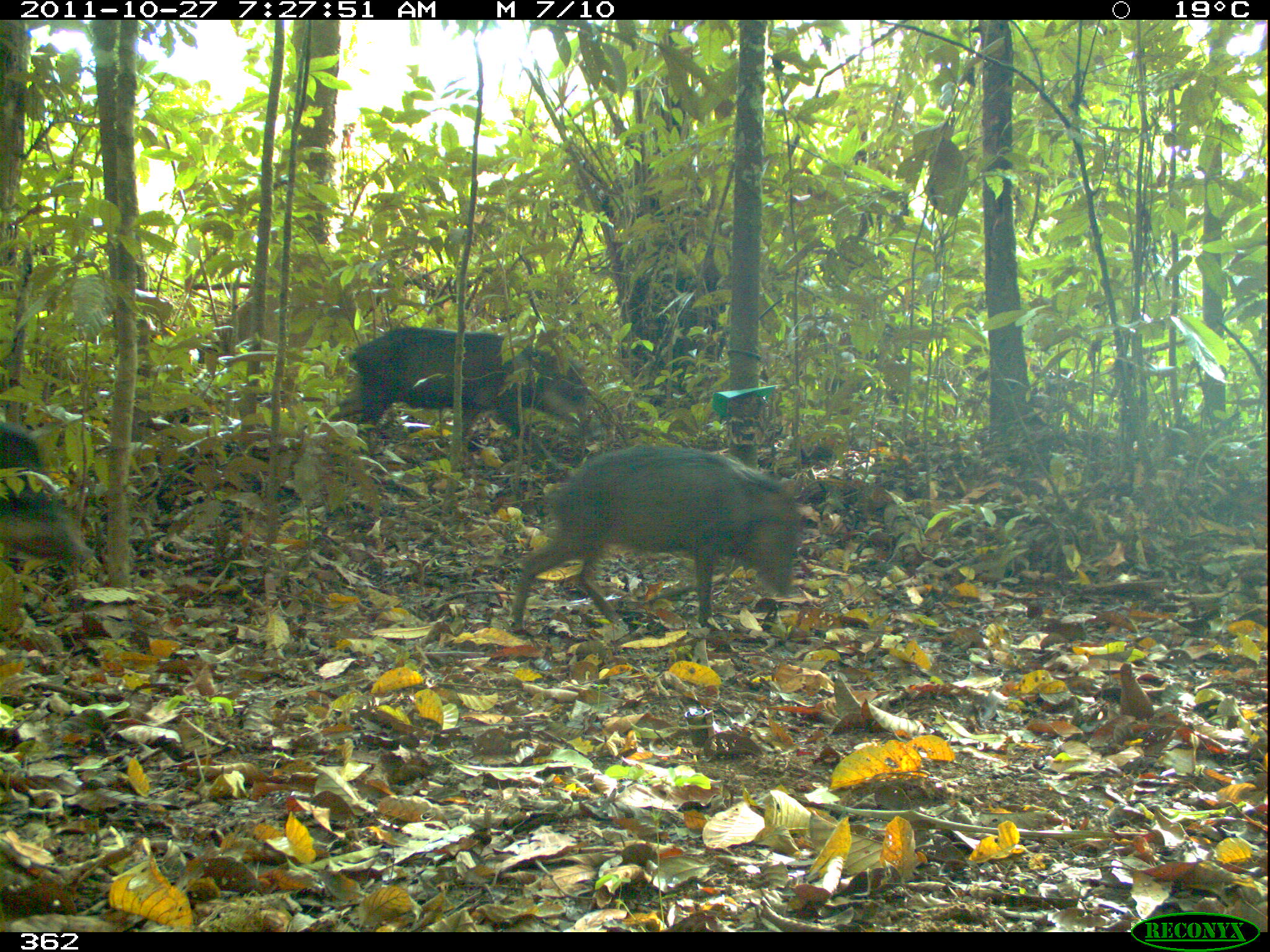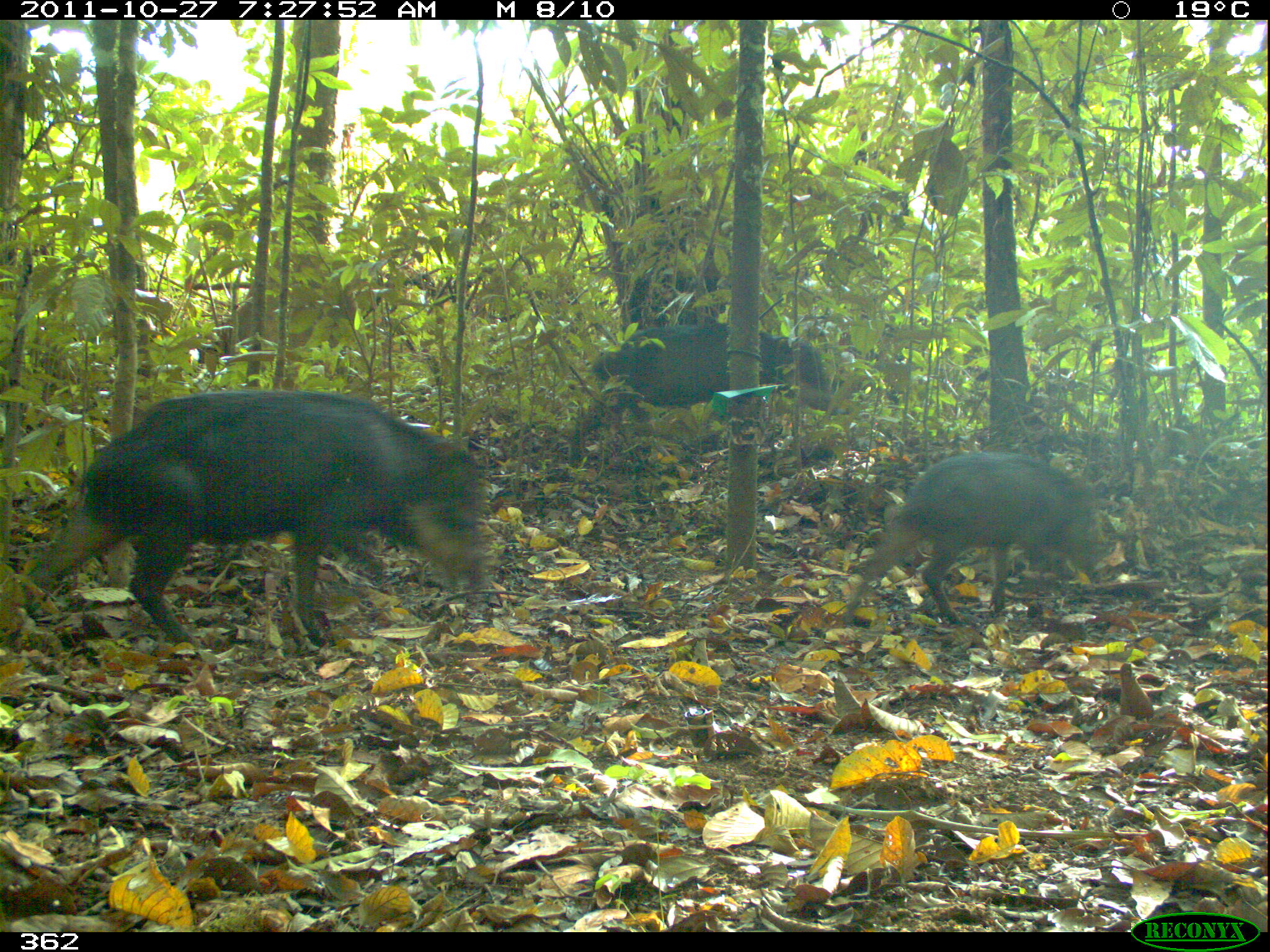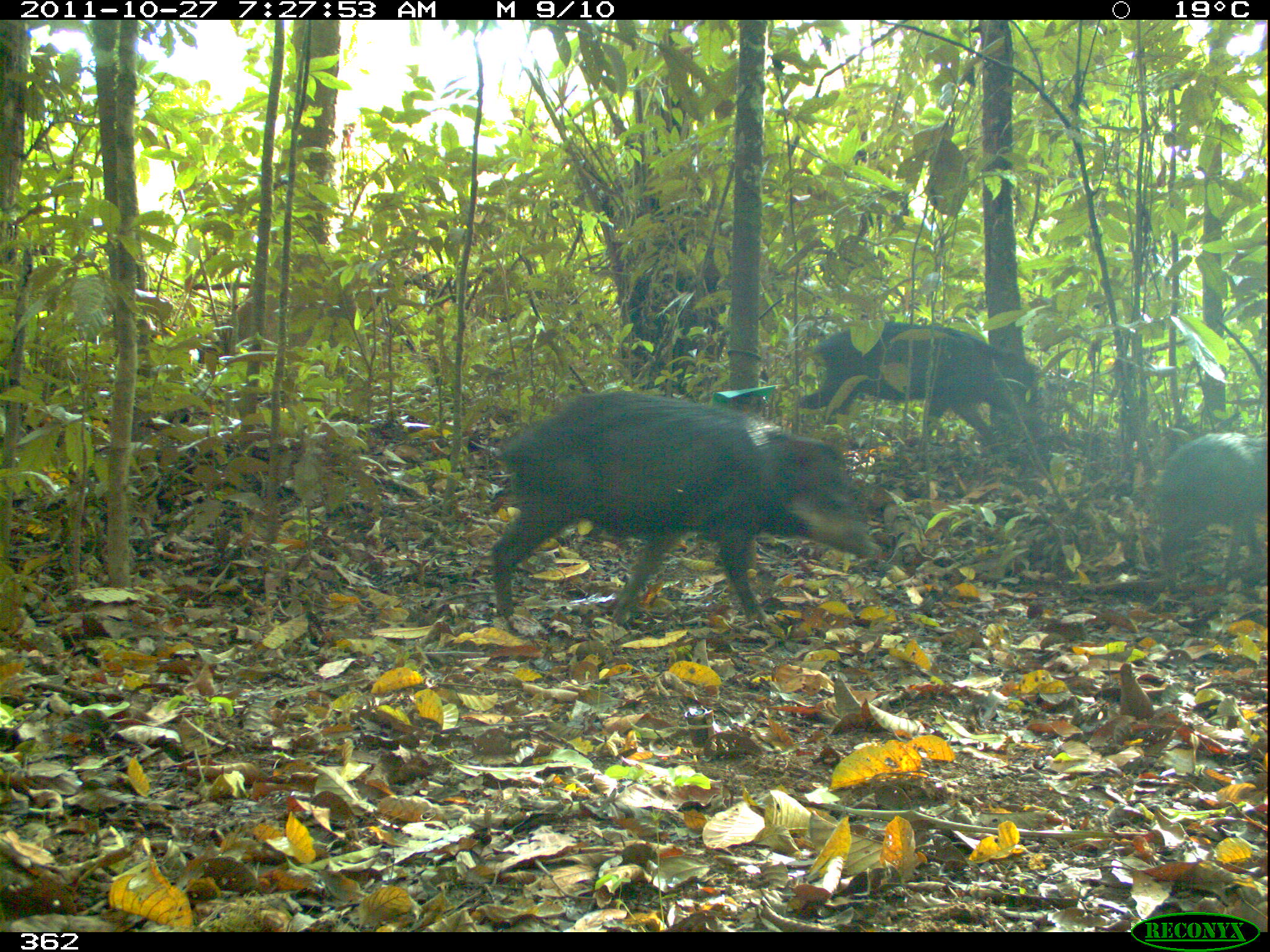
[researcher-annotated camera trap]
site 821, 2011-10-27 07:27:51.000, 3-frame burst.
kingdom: Animalia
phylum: Chordata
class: Mammalia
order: Artiodactyla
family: Tayassuidae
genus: Tayassu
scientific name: Tayassu pecari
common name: white-lipped peccary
Tayassu pecari (white-lipped peccary).